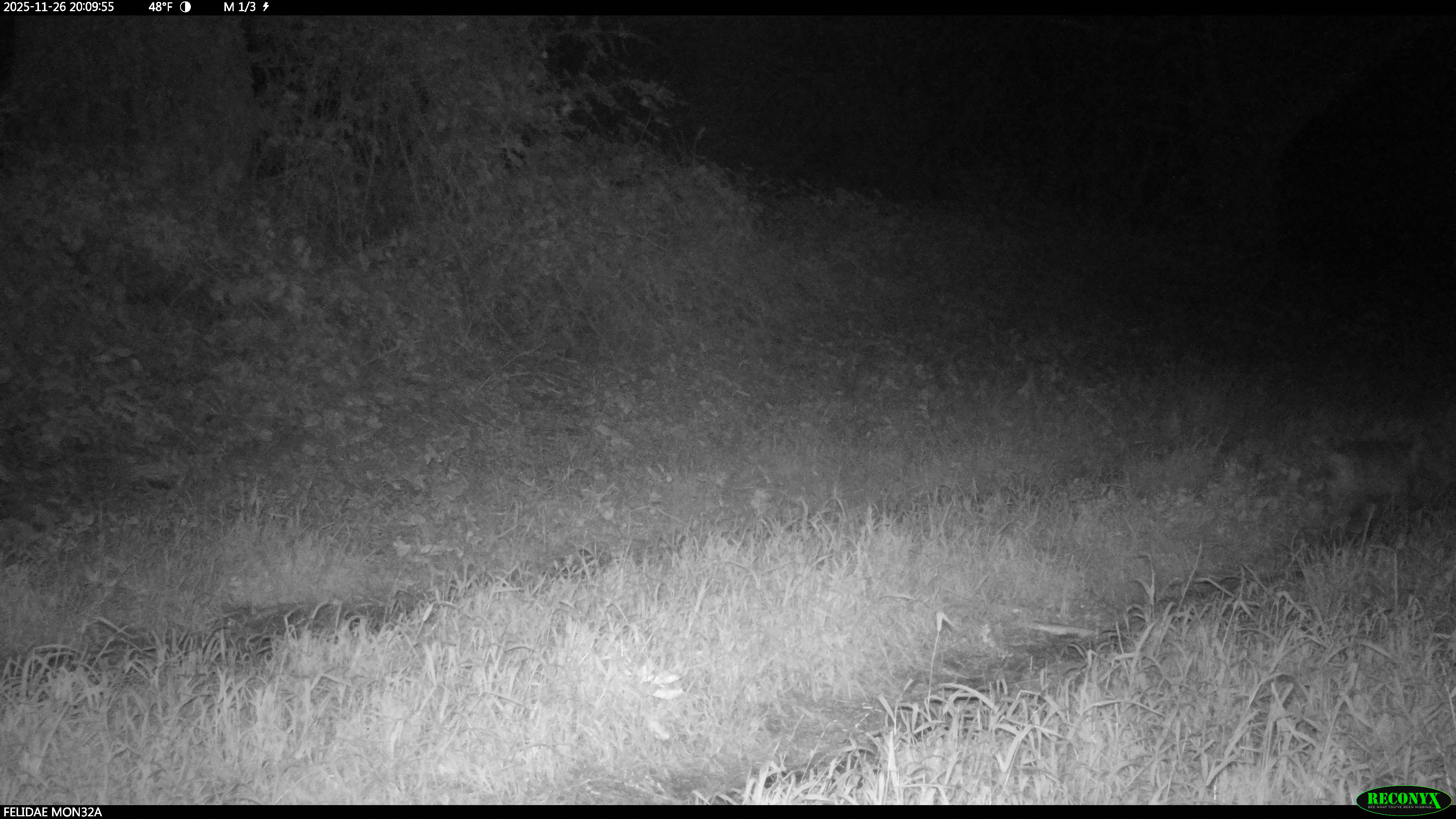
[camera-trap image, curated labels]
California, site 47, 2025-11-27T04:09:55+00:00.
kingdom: Animalia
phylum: Chordata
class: Mammalia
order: Carnivora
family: Felidae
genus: Lynx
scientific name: Lynx rufus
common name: bobcat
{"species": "bobcat (Lynx rufus)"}